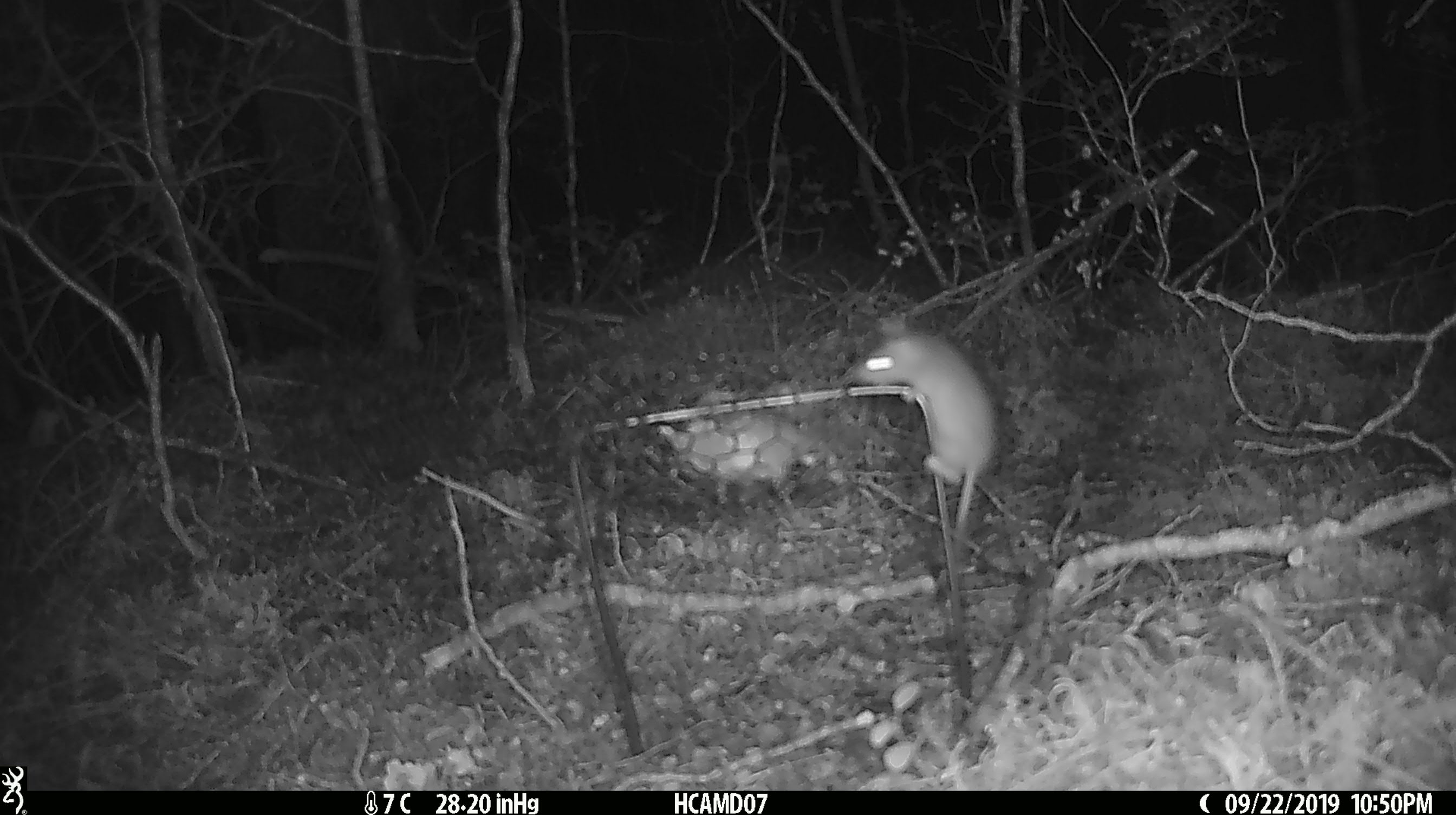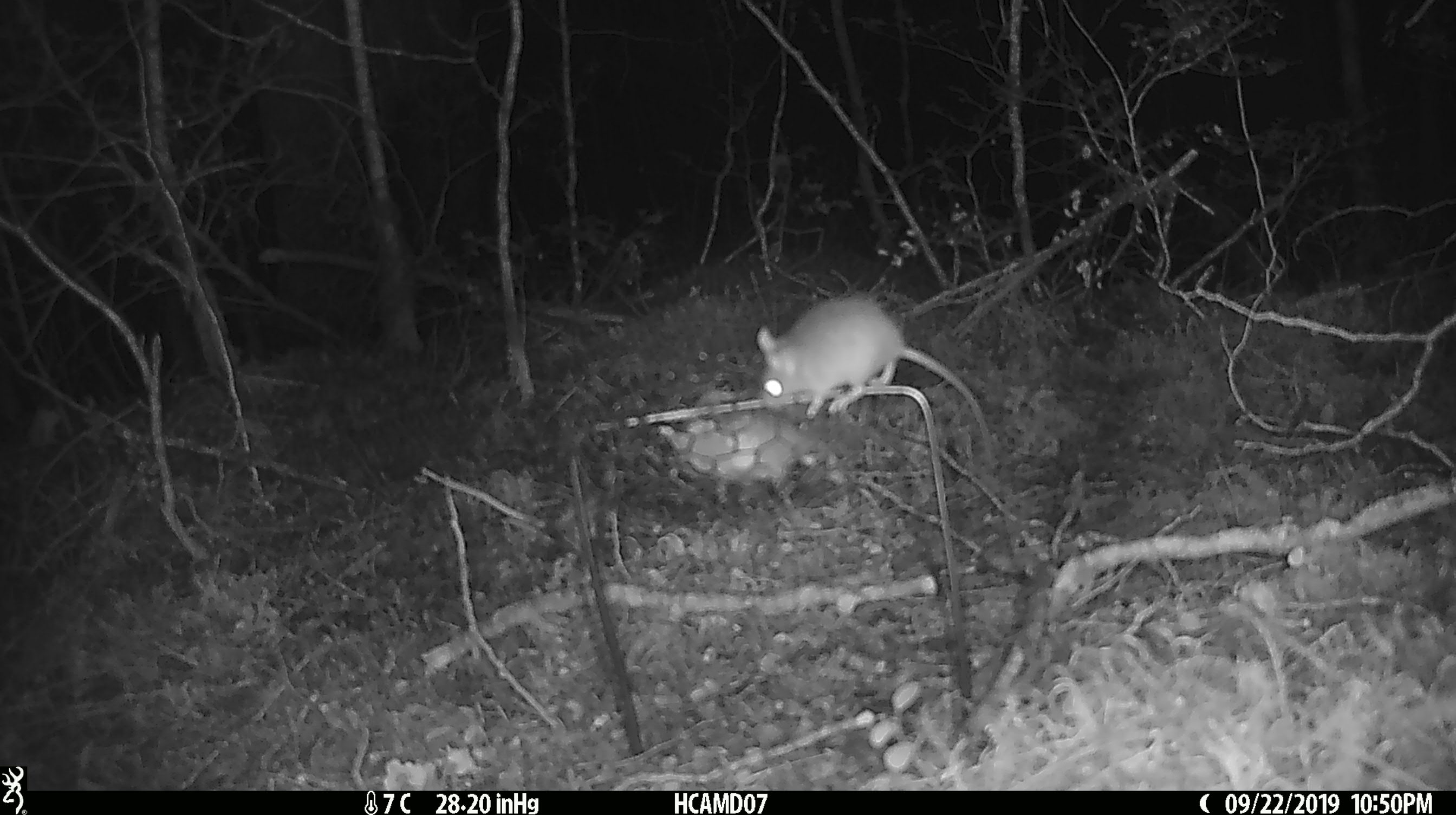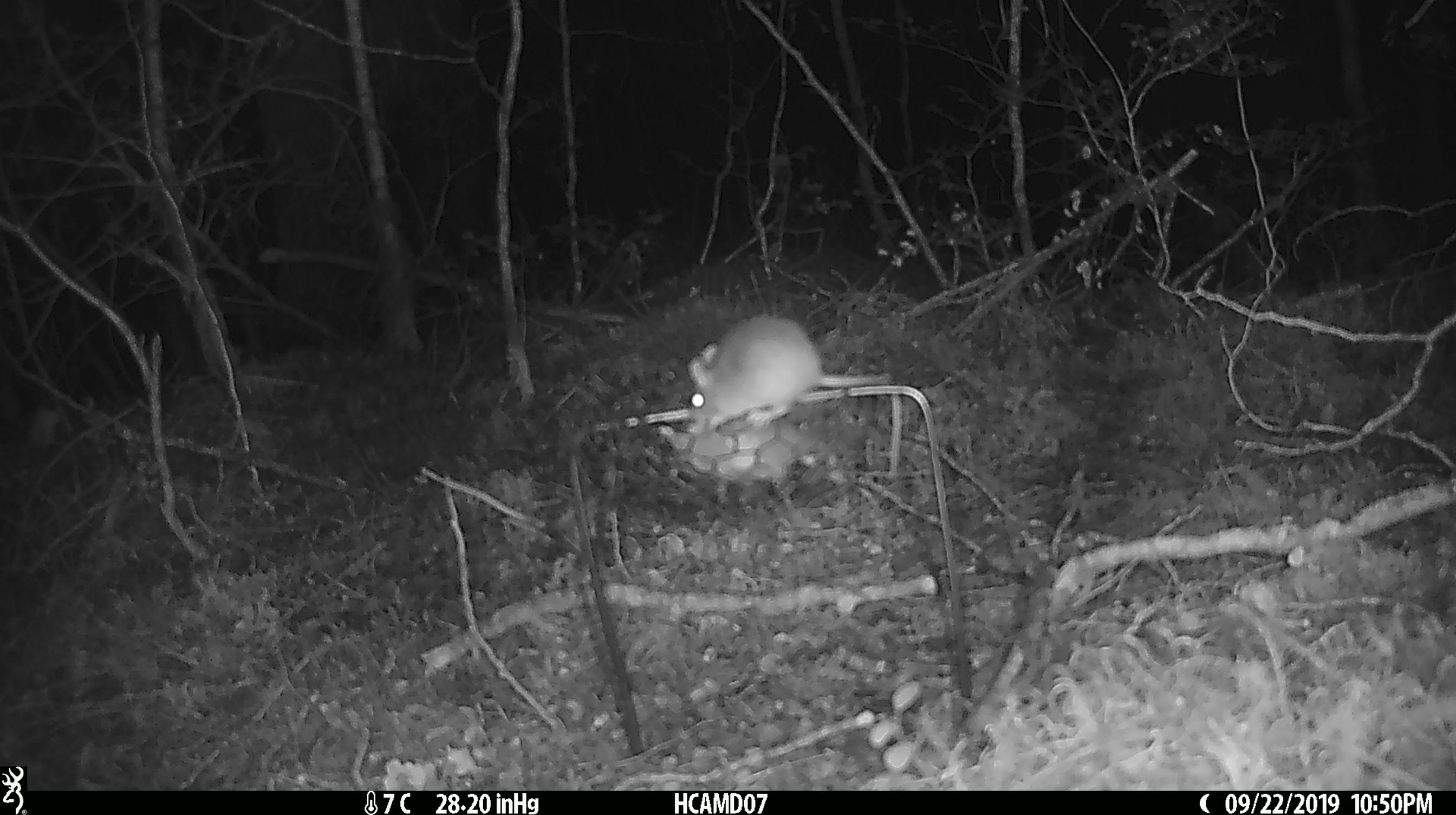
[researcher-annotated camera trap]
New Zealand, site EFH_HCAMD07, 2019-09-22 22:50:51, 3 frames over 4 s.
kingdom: Animalia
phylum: Chordata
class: Mammalia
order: Rodentia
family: Muridae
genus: Mus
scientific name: Mus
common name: mouse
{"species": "mouse (Mus)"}